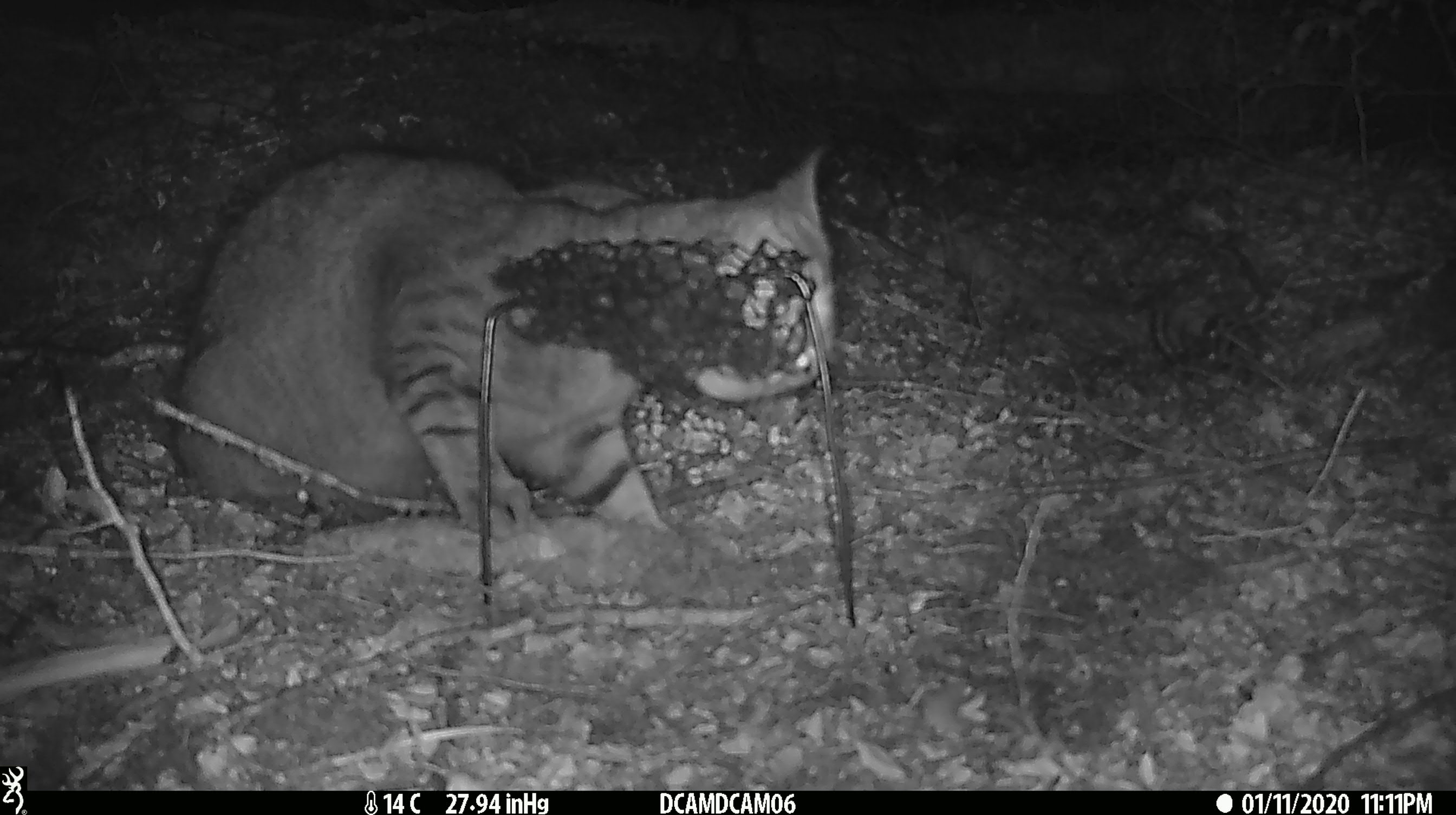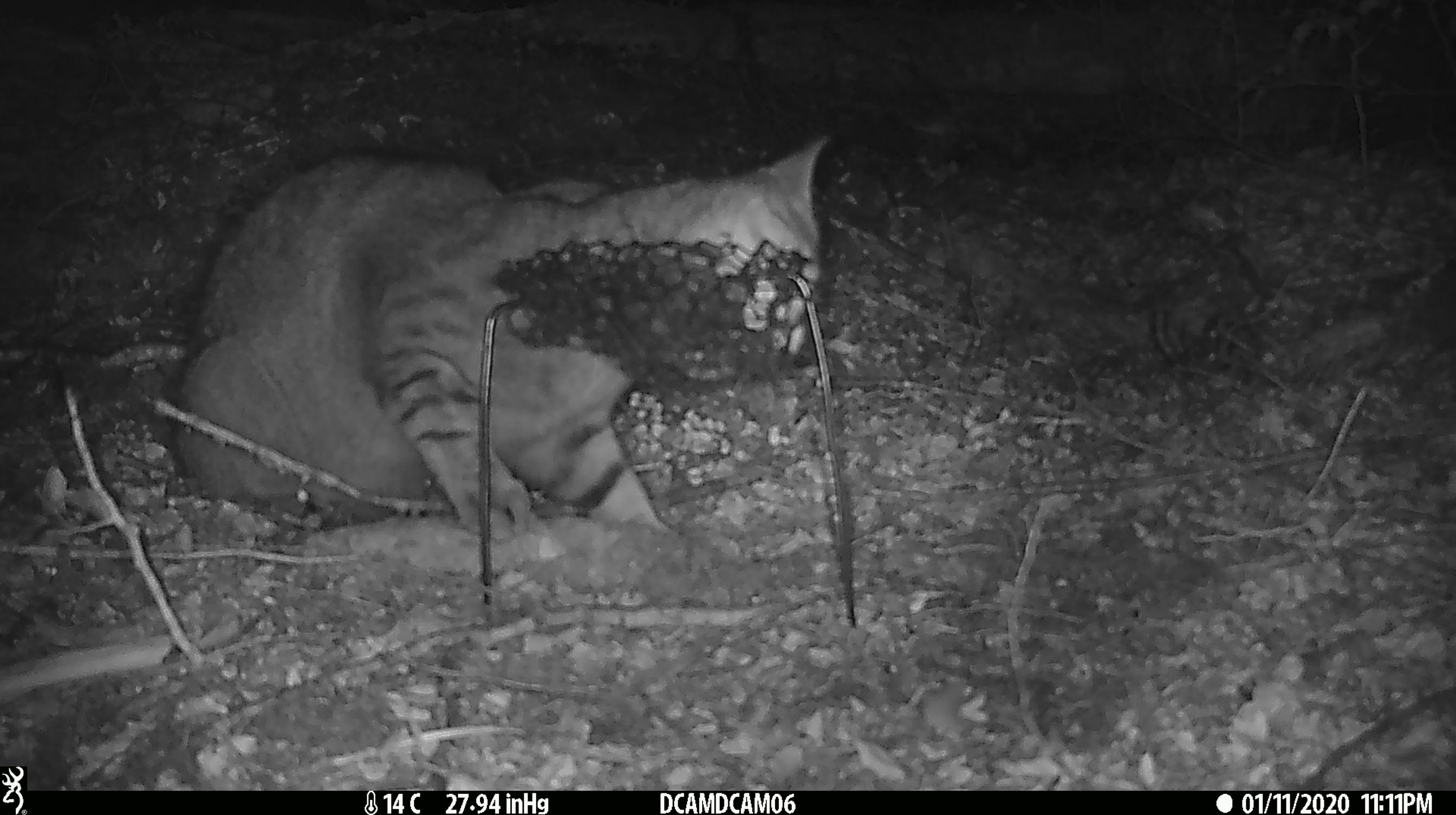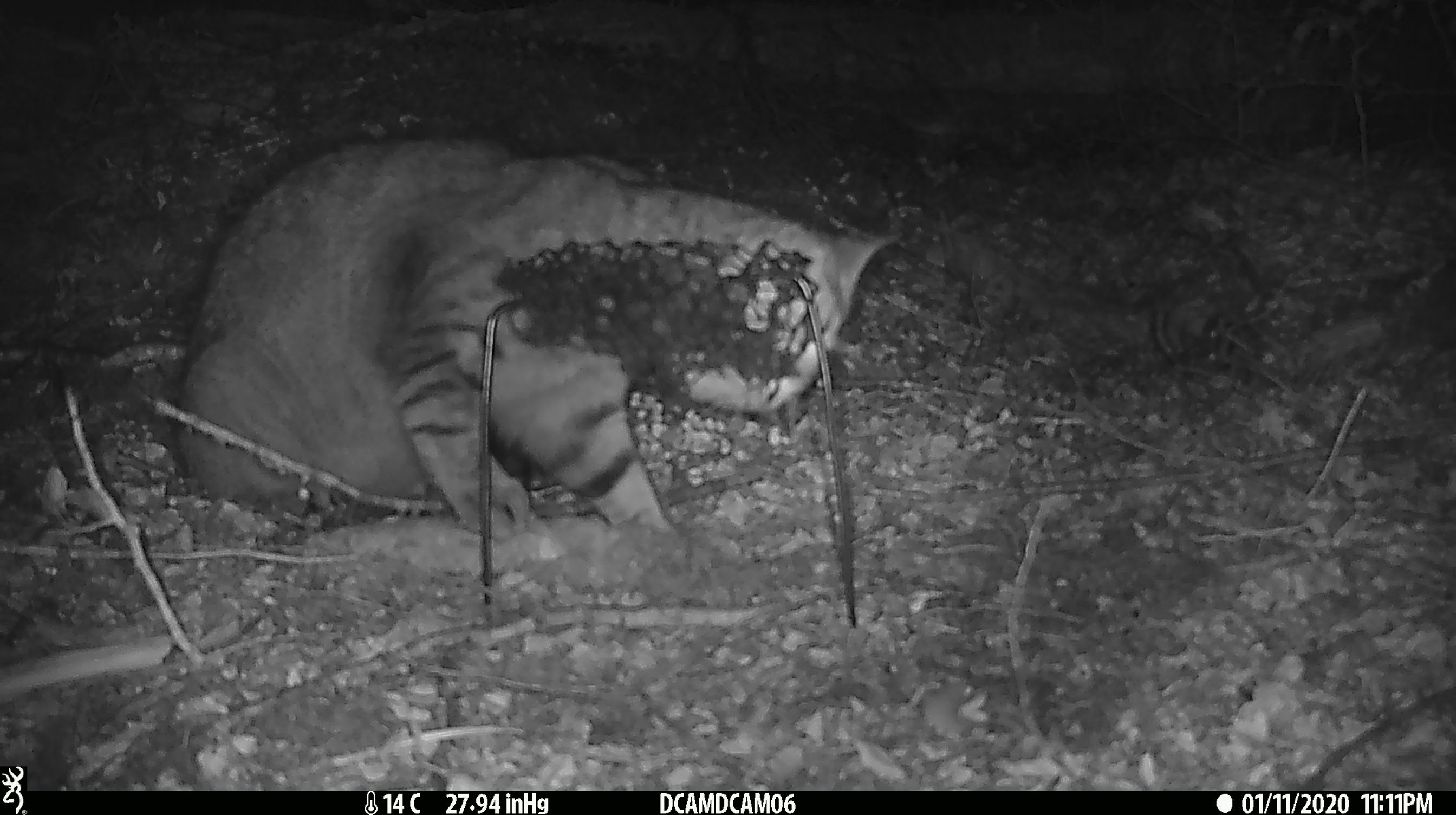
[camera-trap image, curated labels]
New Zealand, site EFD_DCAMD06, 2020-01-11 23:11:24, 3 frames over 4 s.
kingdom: Animalia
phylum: Chordata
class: Mammalia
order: Carnivora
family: Felidae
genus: Felis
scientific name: Felis catus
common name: domestic cat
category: cat